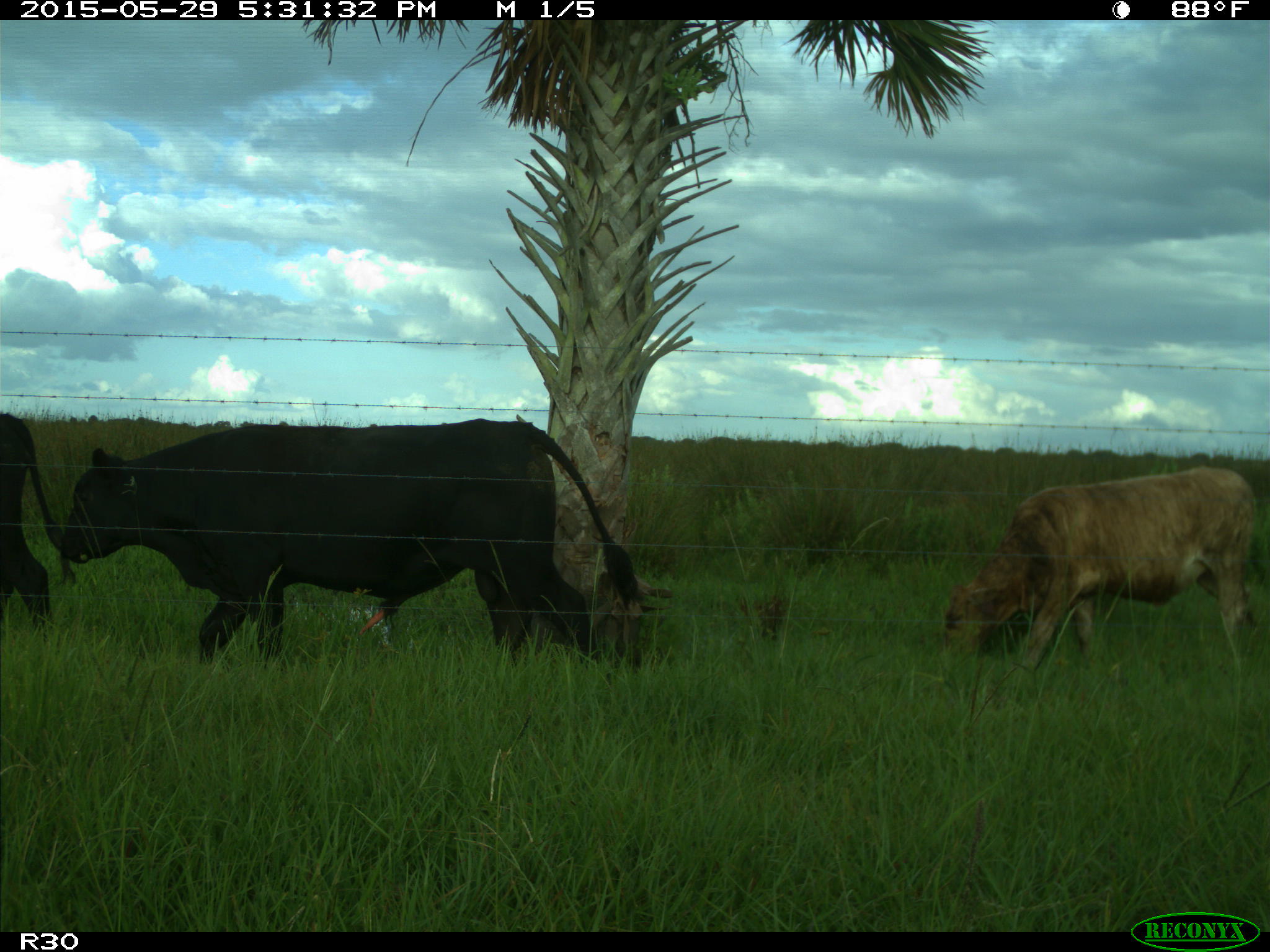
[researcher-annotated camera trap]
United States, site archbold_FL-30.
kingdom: Animalia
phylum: Chordata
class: Mammalia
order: Artiodactyla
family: Bovidae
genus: Bos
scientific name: Bos taurus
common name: domestic cow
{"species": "Bos taurus (domestic cow)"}